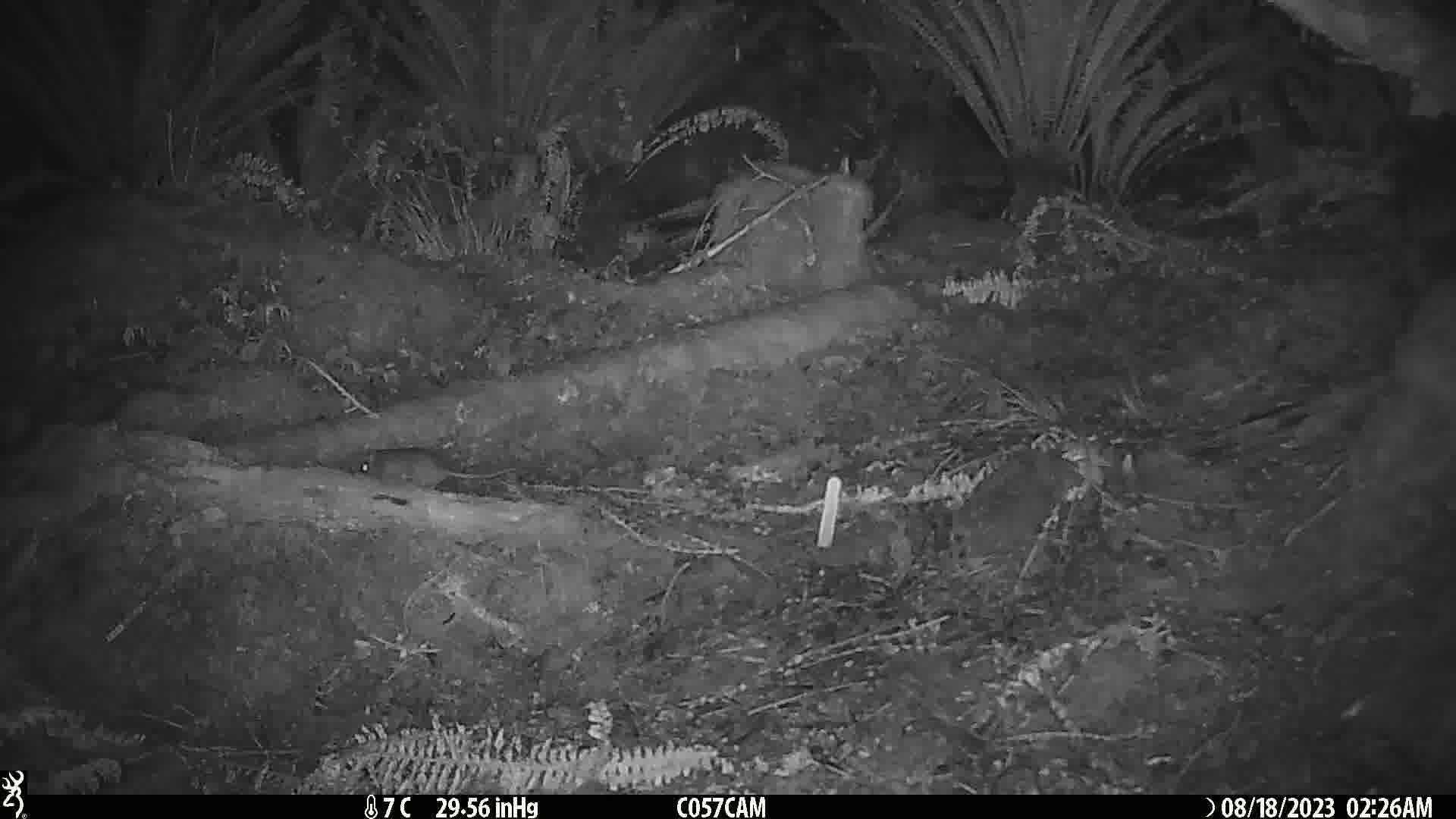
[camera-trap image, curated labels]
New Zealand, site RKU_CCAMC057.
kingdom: Animalia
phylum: Chordata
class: Mammalia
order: Rodentia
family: Muridae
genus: Rattus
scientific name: Rattus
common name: rat